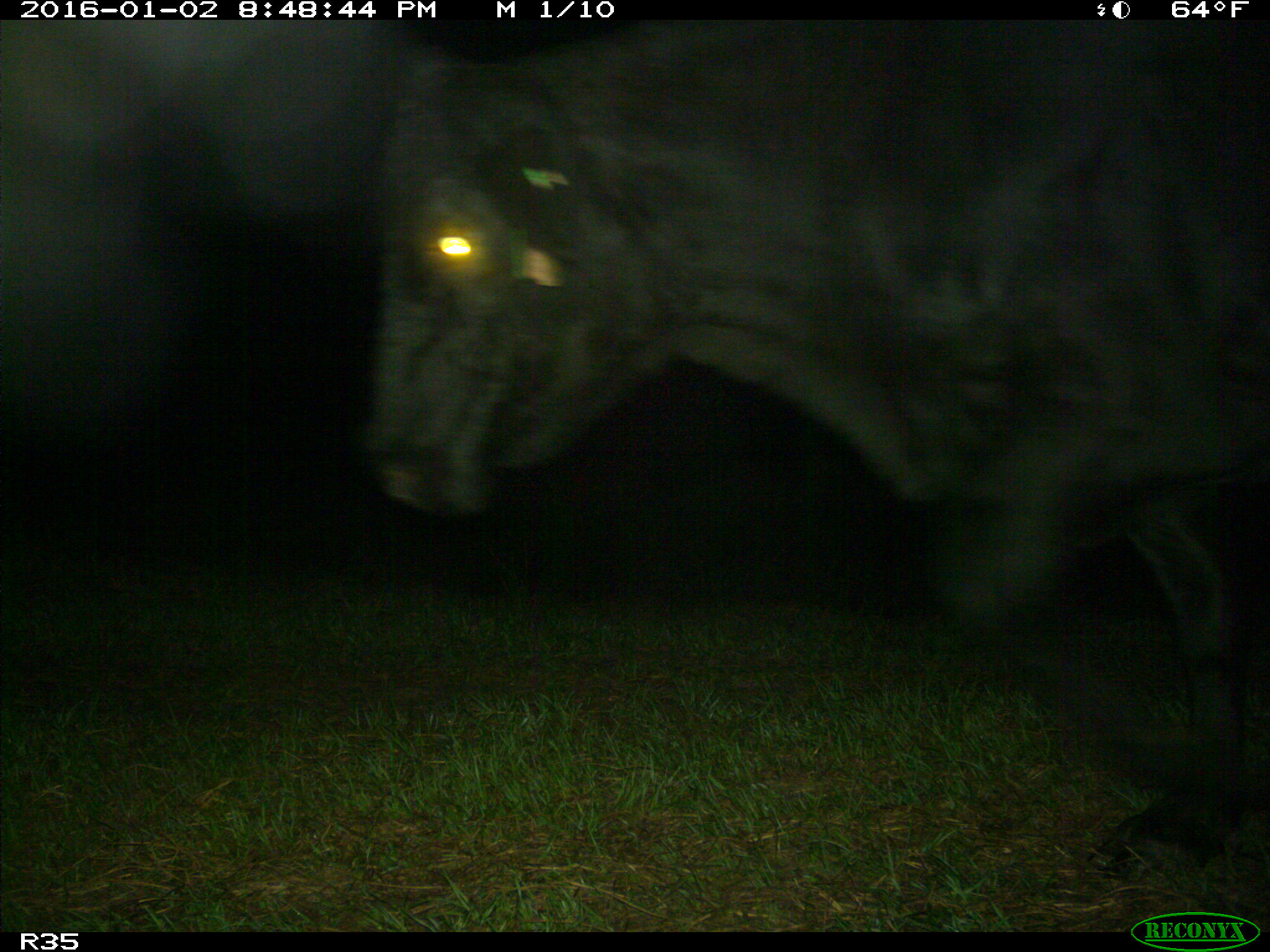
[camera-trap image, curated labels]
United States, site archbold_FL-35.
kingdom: Animalia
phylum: Chordata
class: Mammalia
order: Artiodactyla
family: Bovidae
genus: Bos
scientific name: Bos taurus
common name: domestic cow